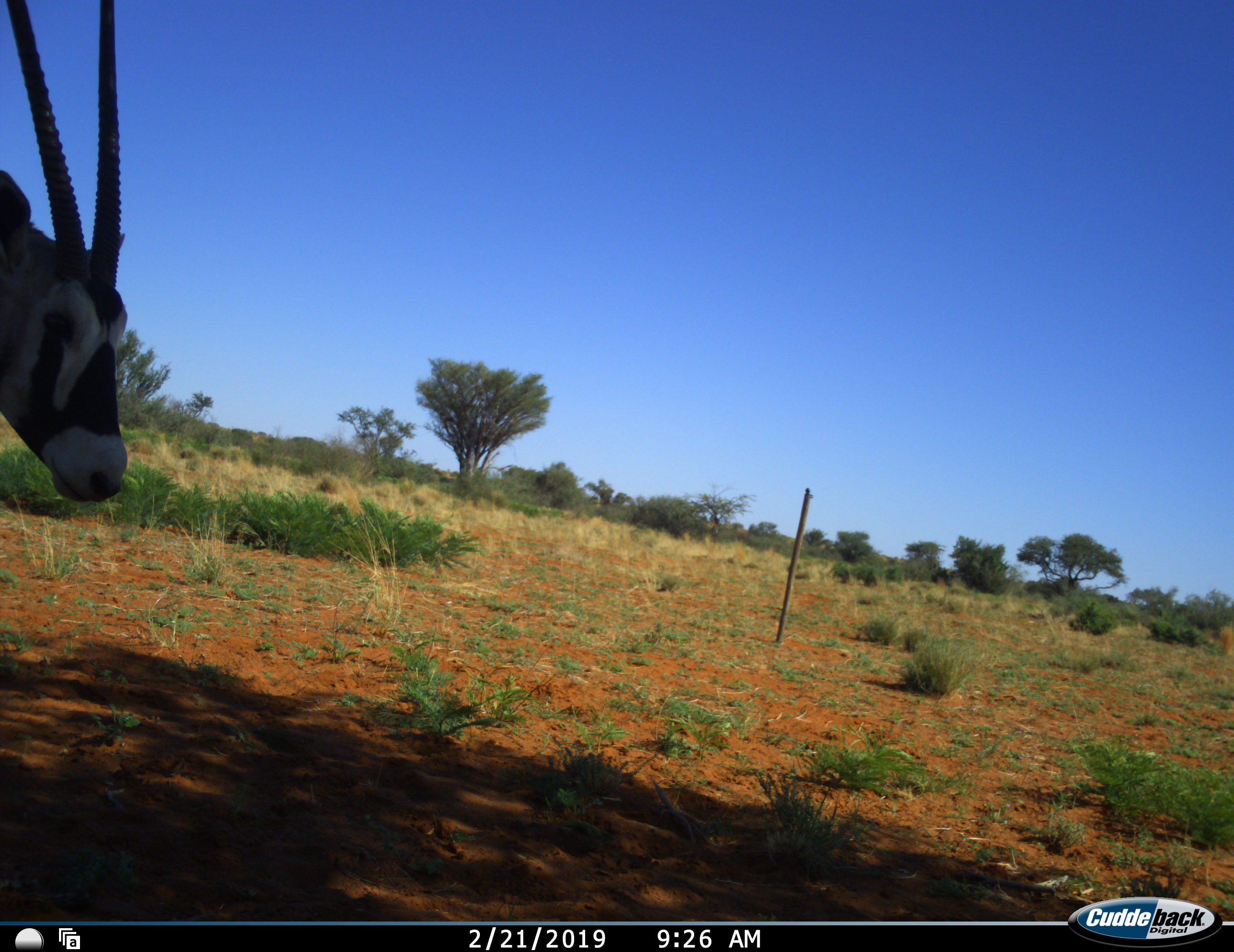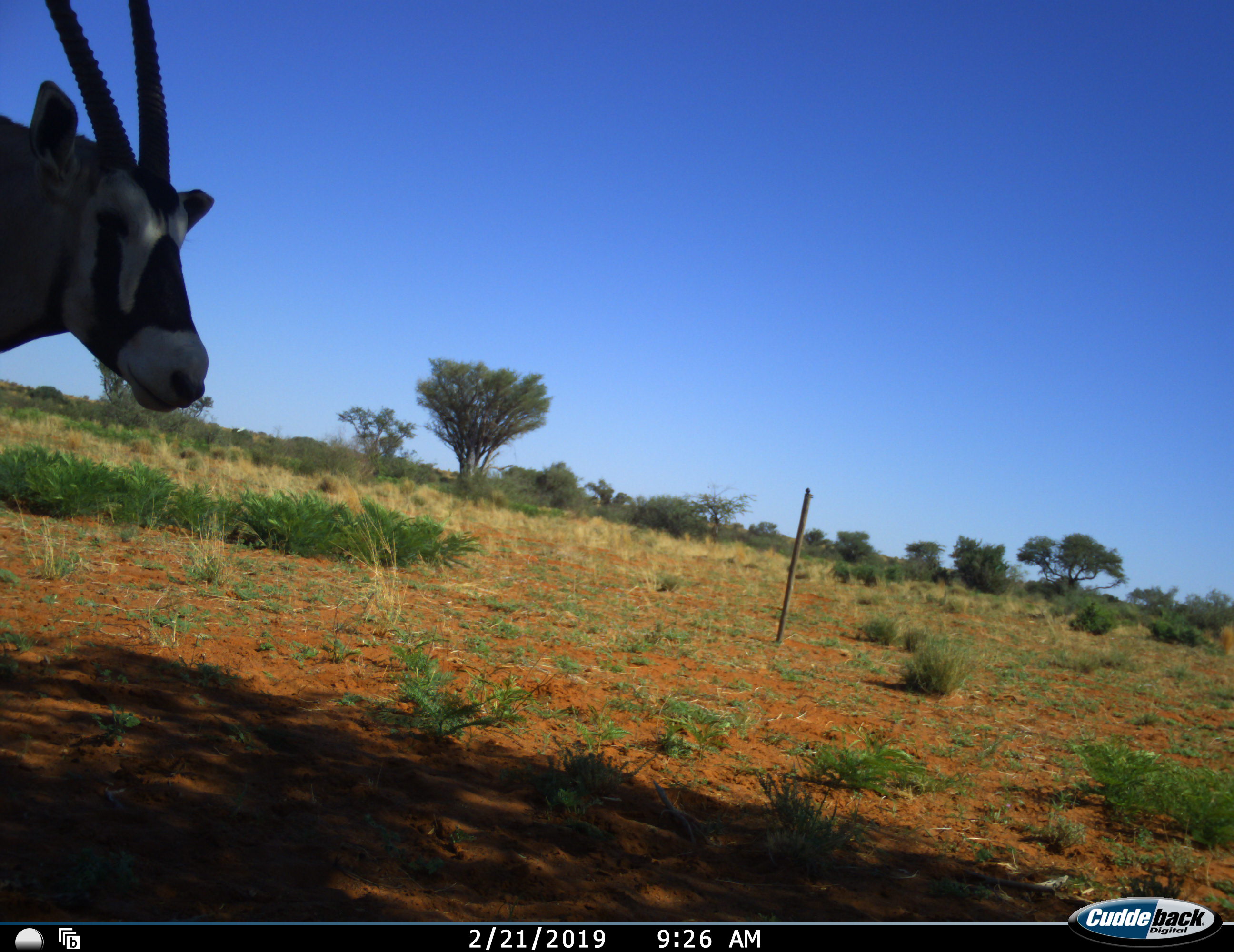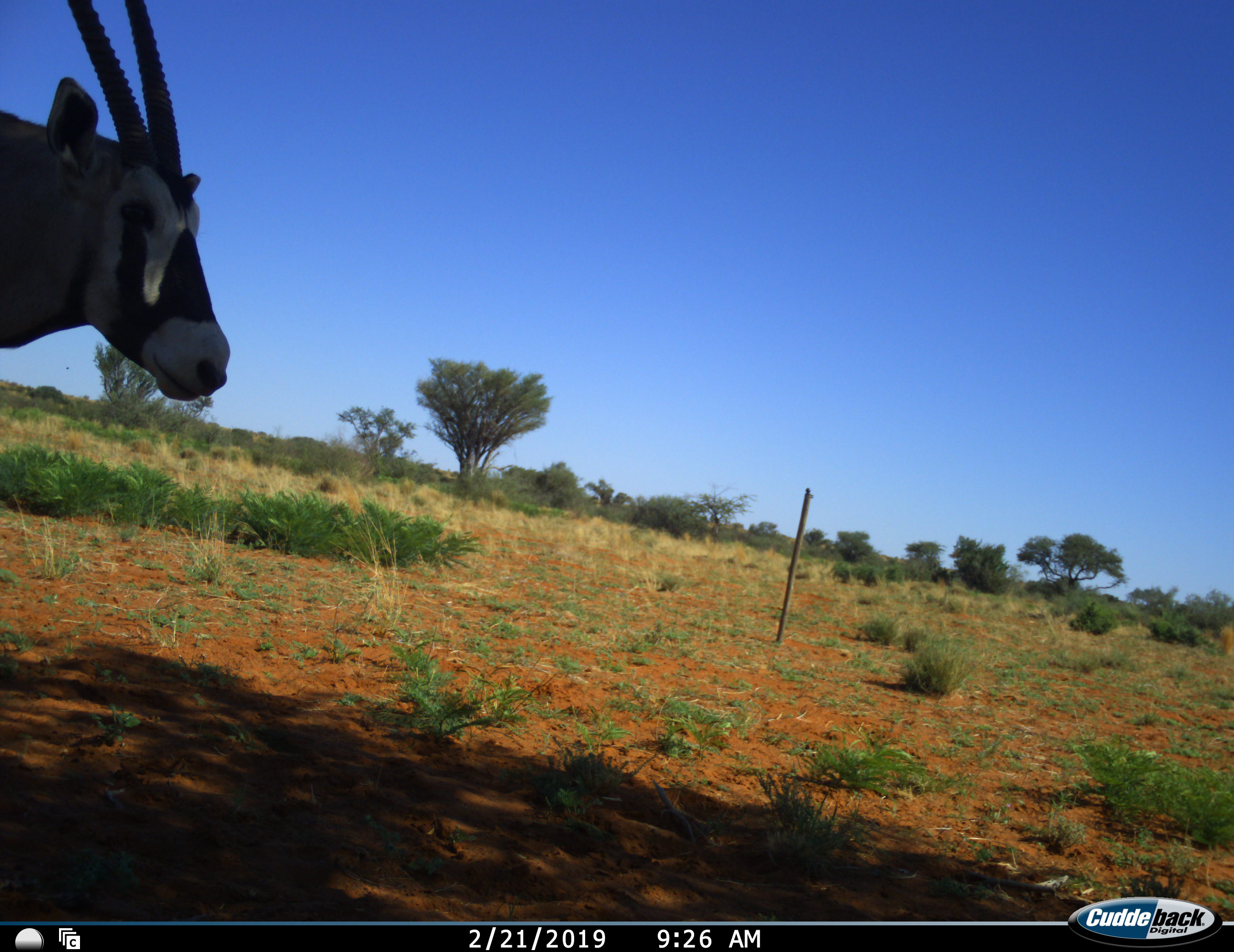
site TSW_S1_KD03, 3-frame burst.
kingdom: Animalia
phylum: Chordata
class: Mammalia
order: Artiodactyla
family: Bovidae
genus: Oryx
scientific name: Oryx gazella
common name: gemsbok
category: oryx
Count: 1.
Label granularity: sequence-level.